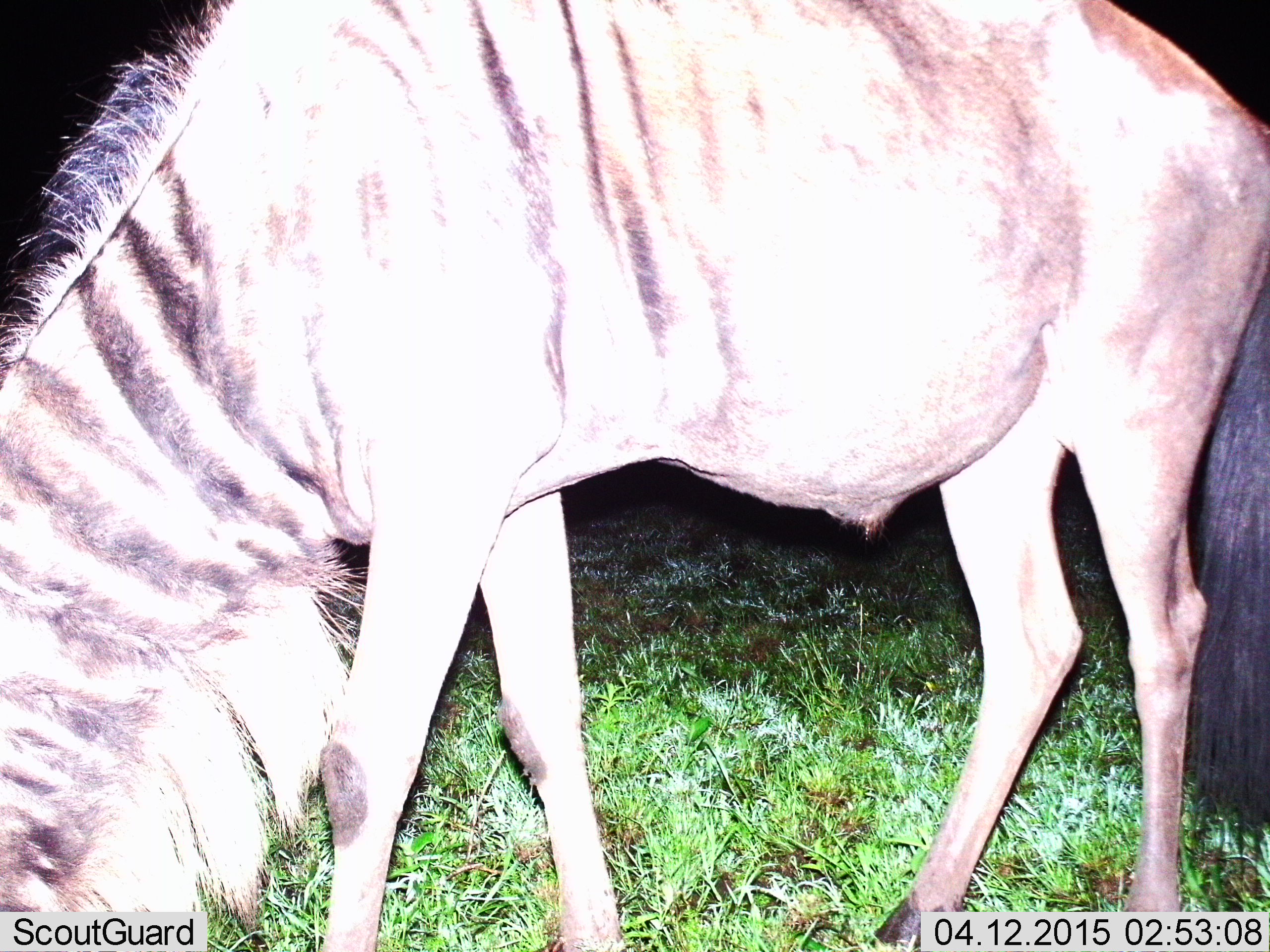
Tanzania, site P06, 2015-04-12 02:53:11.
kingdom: Animalia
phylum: Chordata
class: Mammalia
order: Artiodactyla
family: Bovidae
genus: Connochaetes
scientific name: Connochaetes taurinus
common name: blue wildebeest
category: wildebeest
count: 1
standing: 0%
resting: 0%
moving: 0%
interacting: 0%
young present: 0%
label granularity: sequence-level